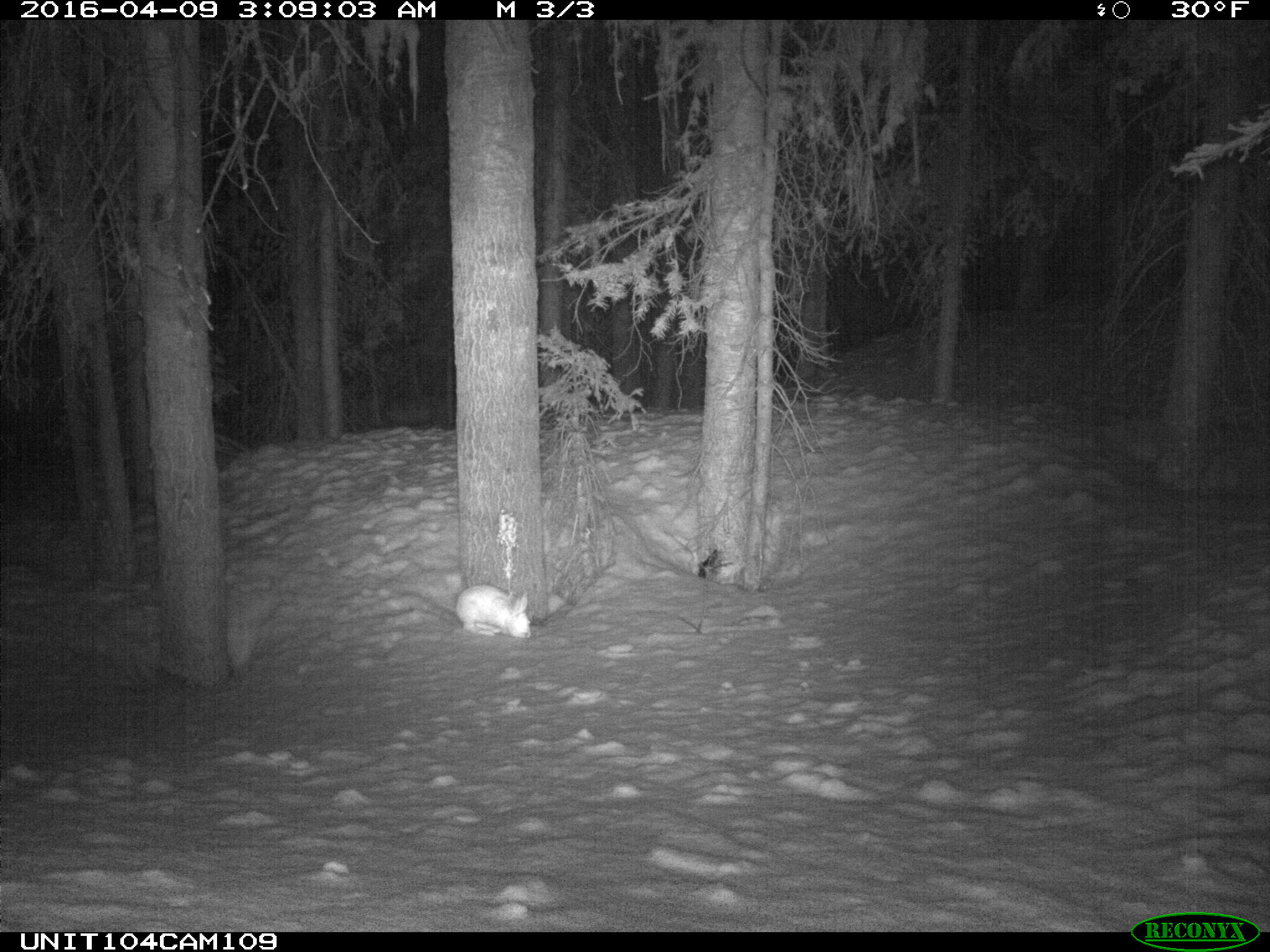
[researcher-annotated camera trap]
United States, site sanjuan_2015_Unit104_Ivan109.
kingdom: Animalia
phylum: Chordata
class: Mammalia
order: Lagomorpha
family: Leporidae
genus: Lepus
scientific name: Lepus americanus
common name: snowshoe hare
Lepus americanus (snowshoe hare).